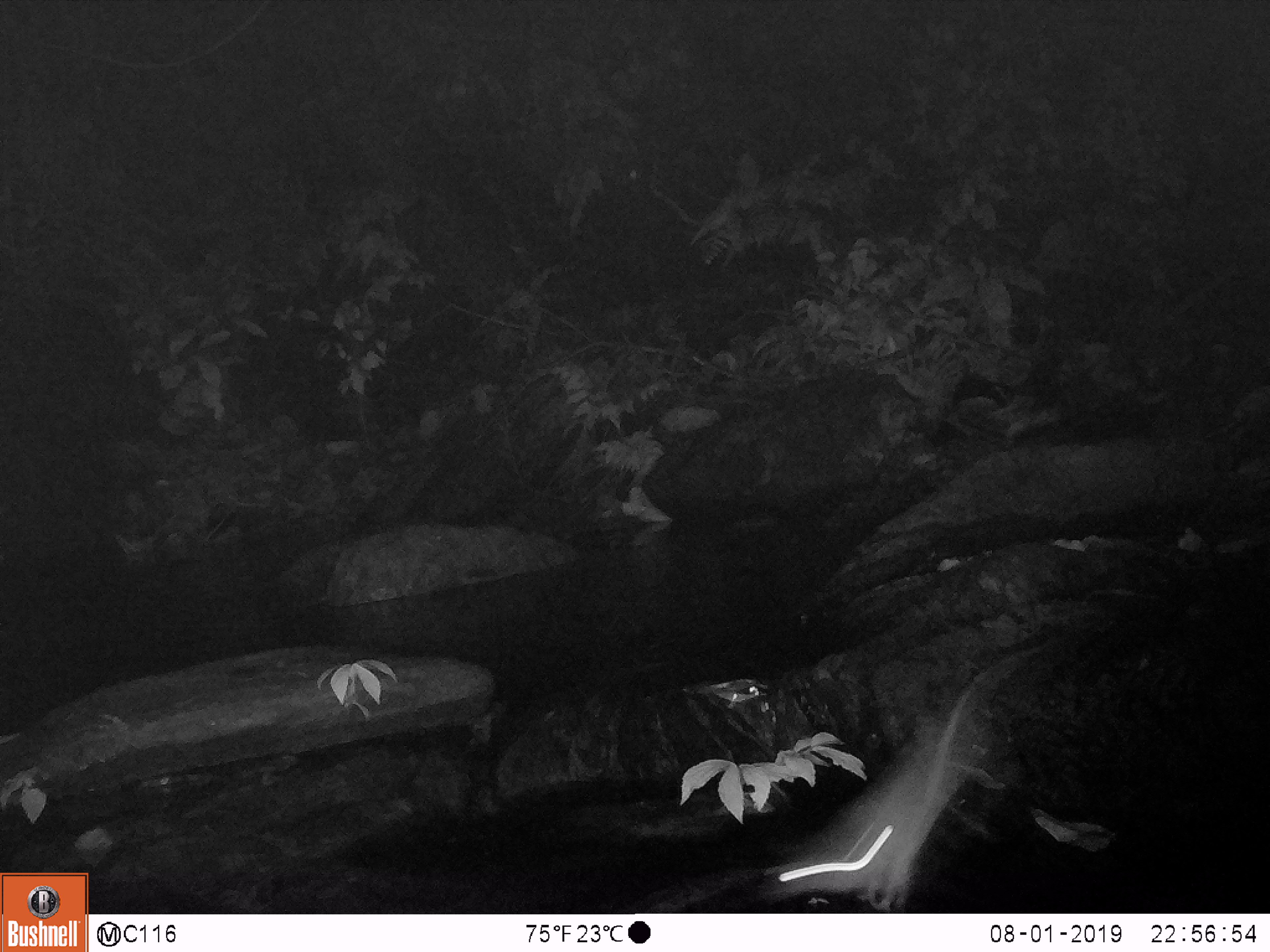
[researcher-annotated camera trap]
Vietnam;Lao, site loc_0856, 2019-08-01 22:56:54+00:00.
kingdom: Animalia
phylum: Chordata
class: Mammalia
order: Rodentia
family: Muridae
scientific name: Muridae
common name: old-world mice and rats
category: unidentified murid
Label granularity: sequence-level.